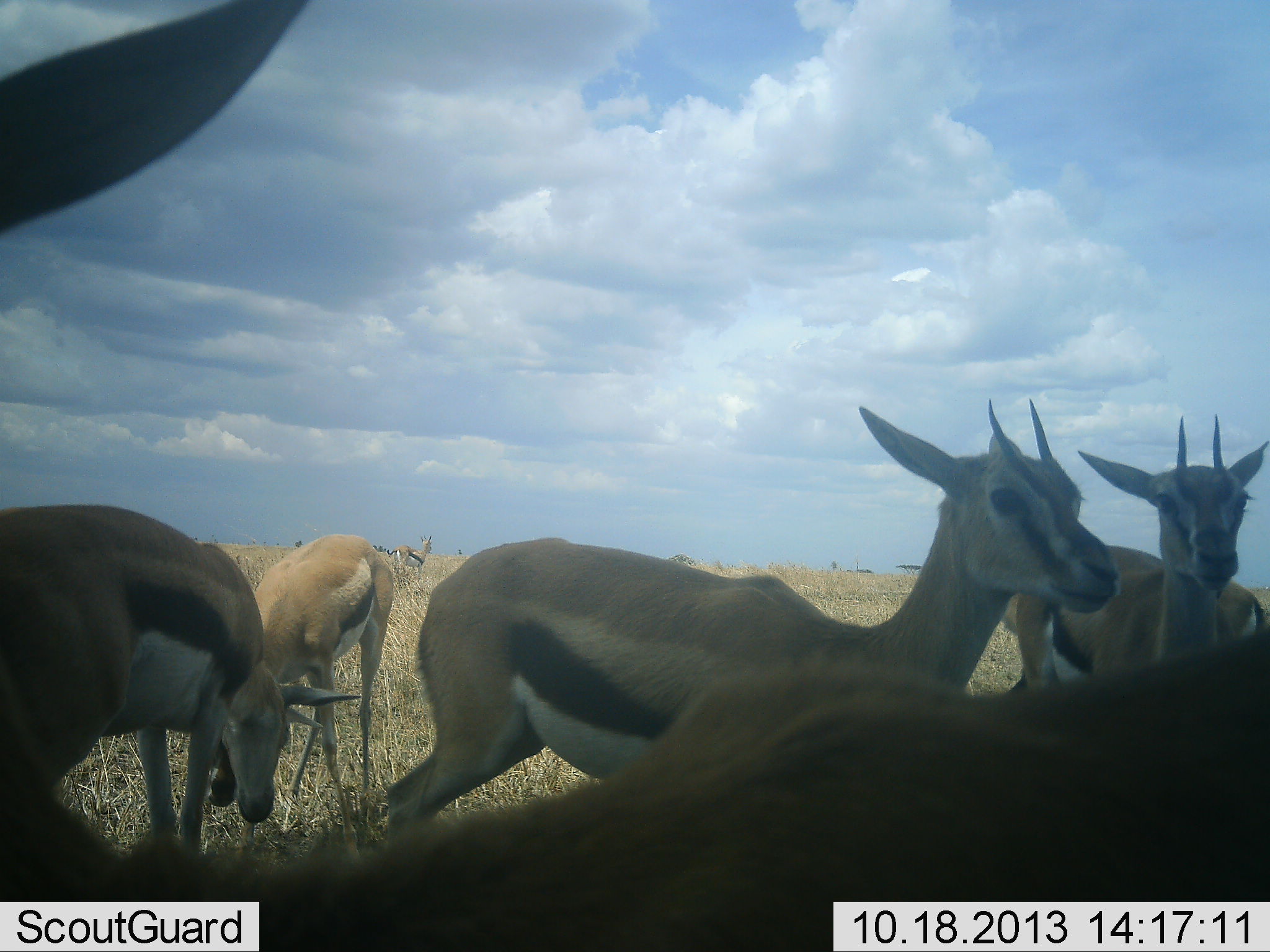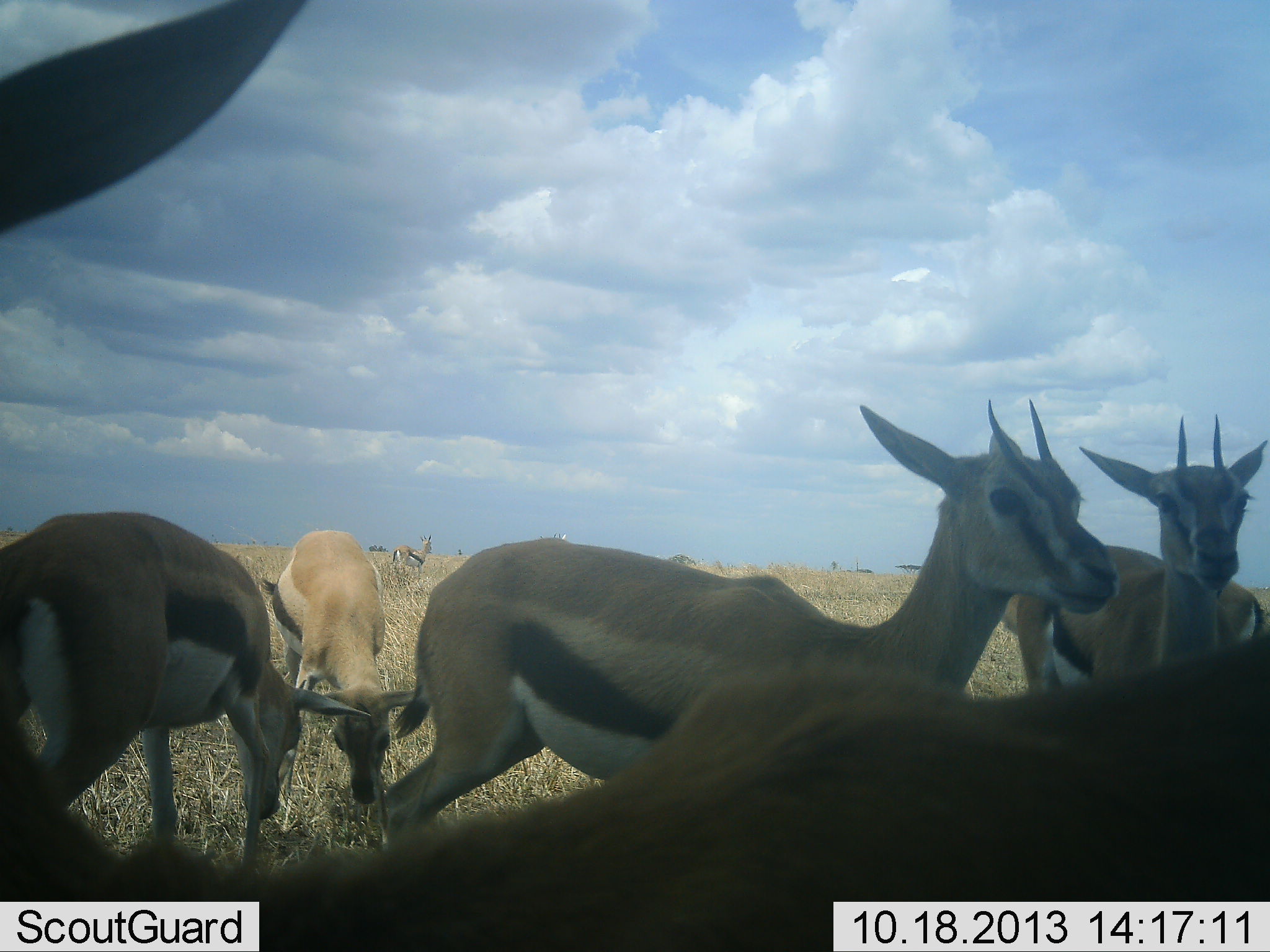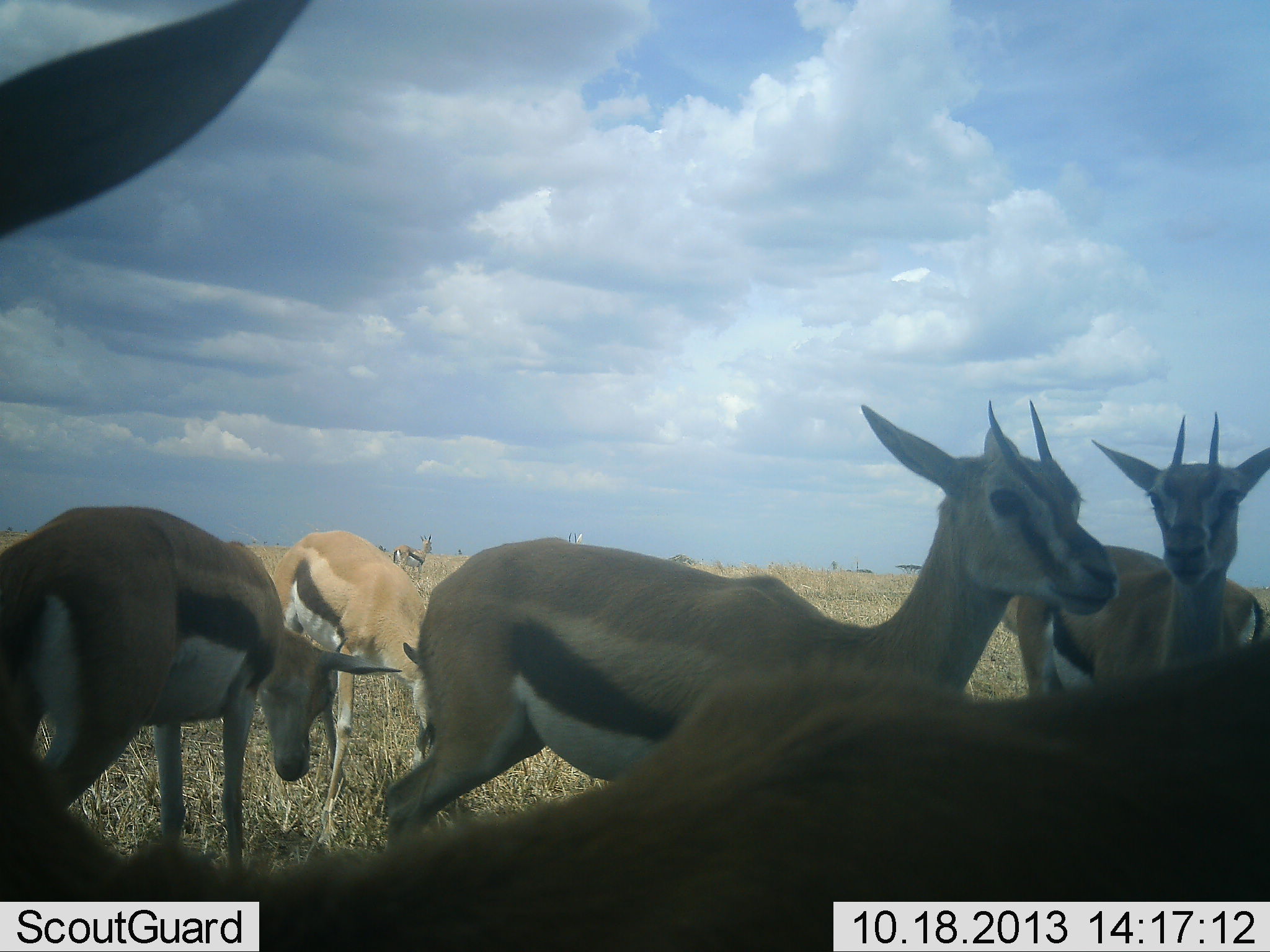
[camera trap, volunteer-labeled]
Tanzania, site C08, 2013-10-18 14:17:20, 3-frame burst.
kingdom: Animalia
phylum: Chordata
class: Mammalia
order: Artiodactyla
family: Bovidae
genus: Eudorcas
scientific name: Eudorcas thomsonii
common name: thomson's gazelle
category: gazellethomsons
Gazellethomsons (thomson's gazelle) (Eudorcas thomsonii), count 7. Behavior (volunteer vote fractions): standing 90%, resting 0%, moving 0%, interacting 0%. Young present (vote fraction): 0%. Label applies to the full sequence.